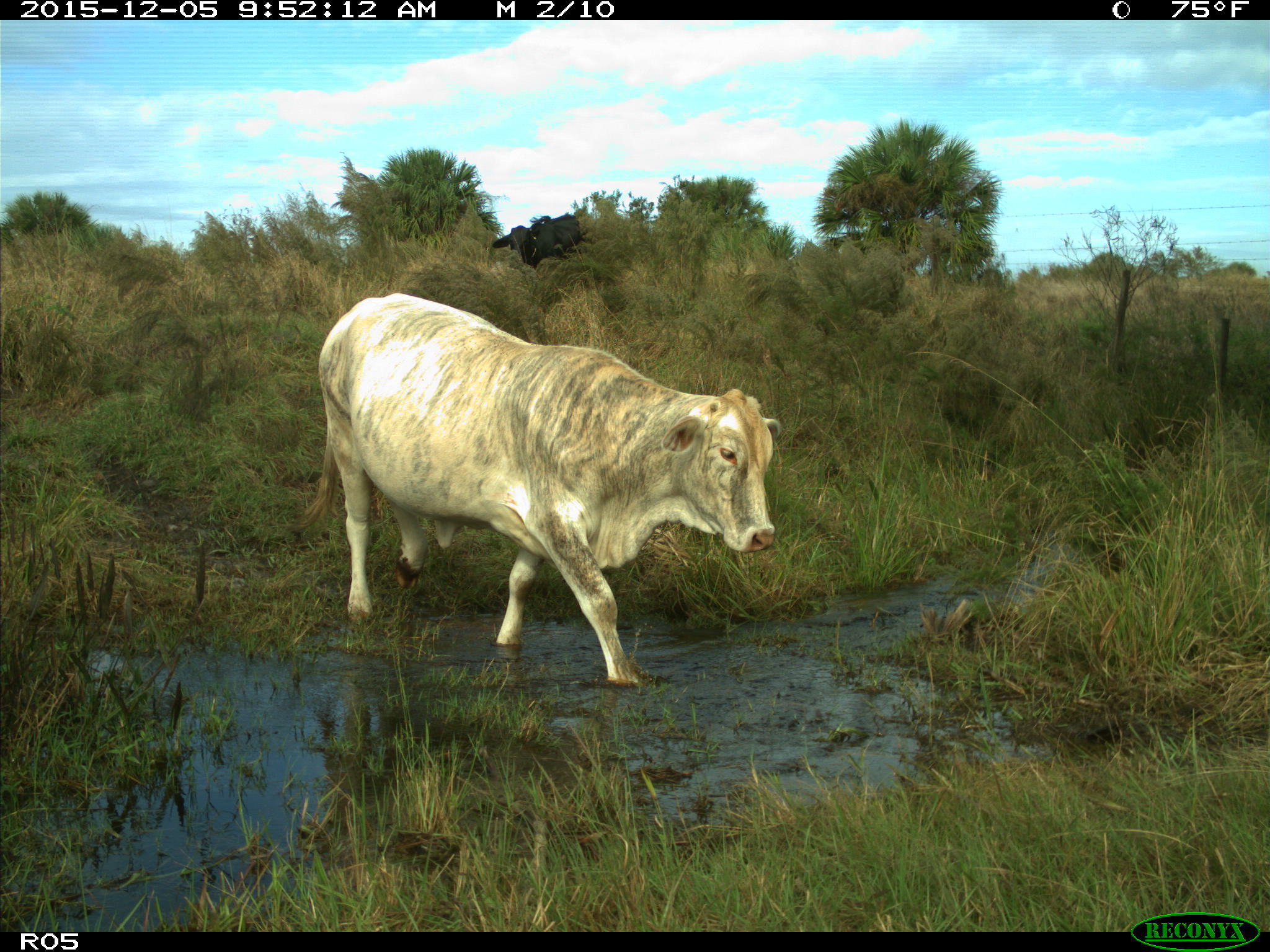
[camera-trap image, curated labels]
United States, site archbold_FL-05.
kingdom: Animalia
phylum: Chordata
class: Mammalia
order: Artiodactyla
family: Bovidae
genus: Bos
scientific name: Bos taurus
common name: domestic cow